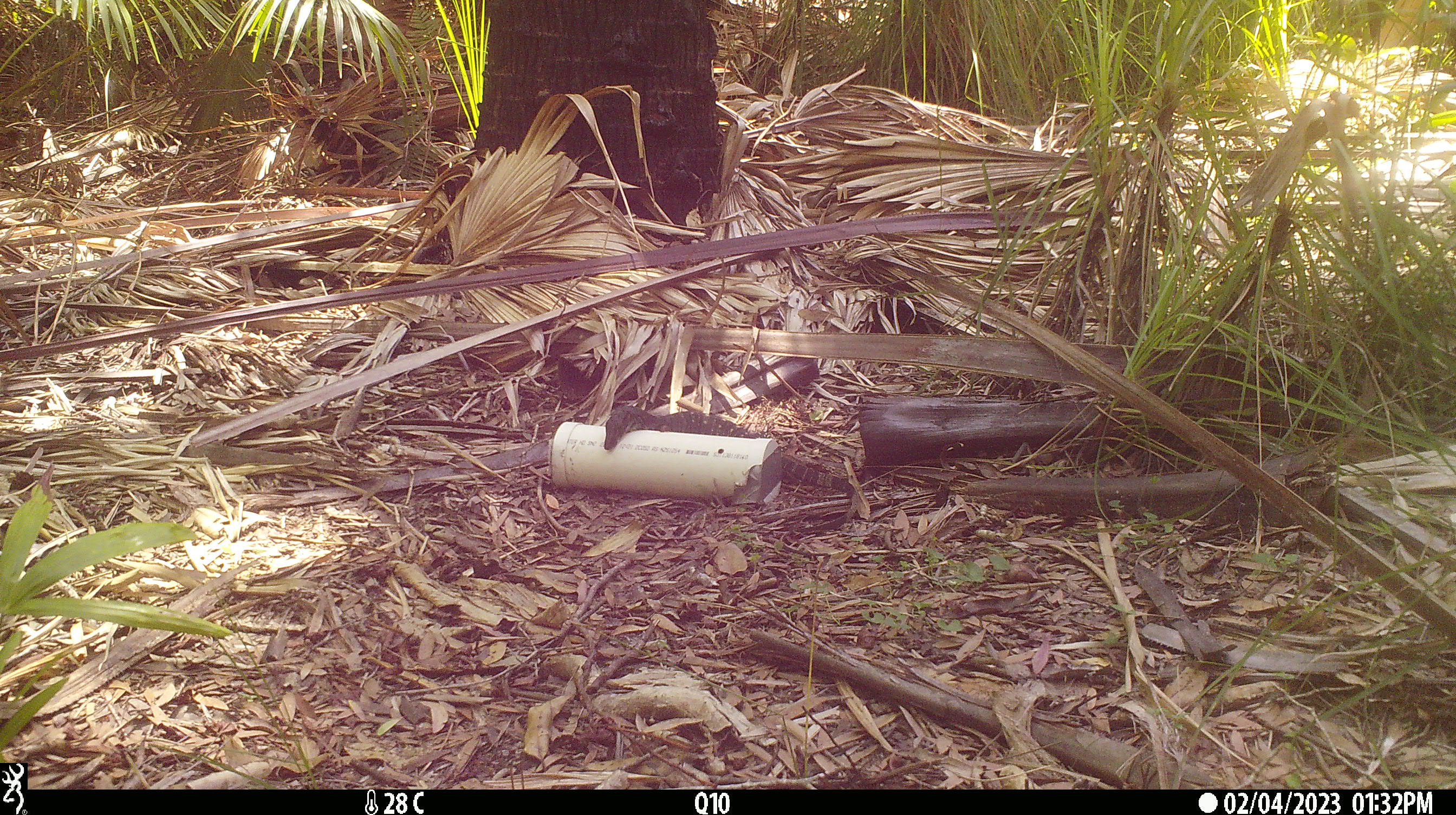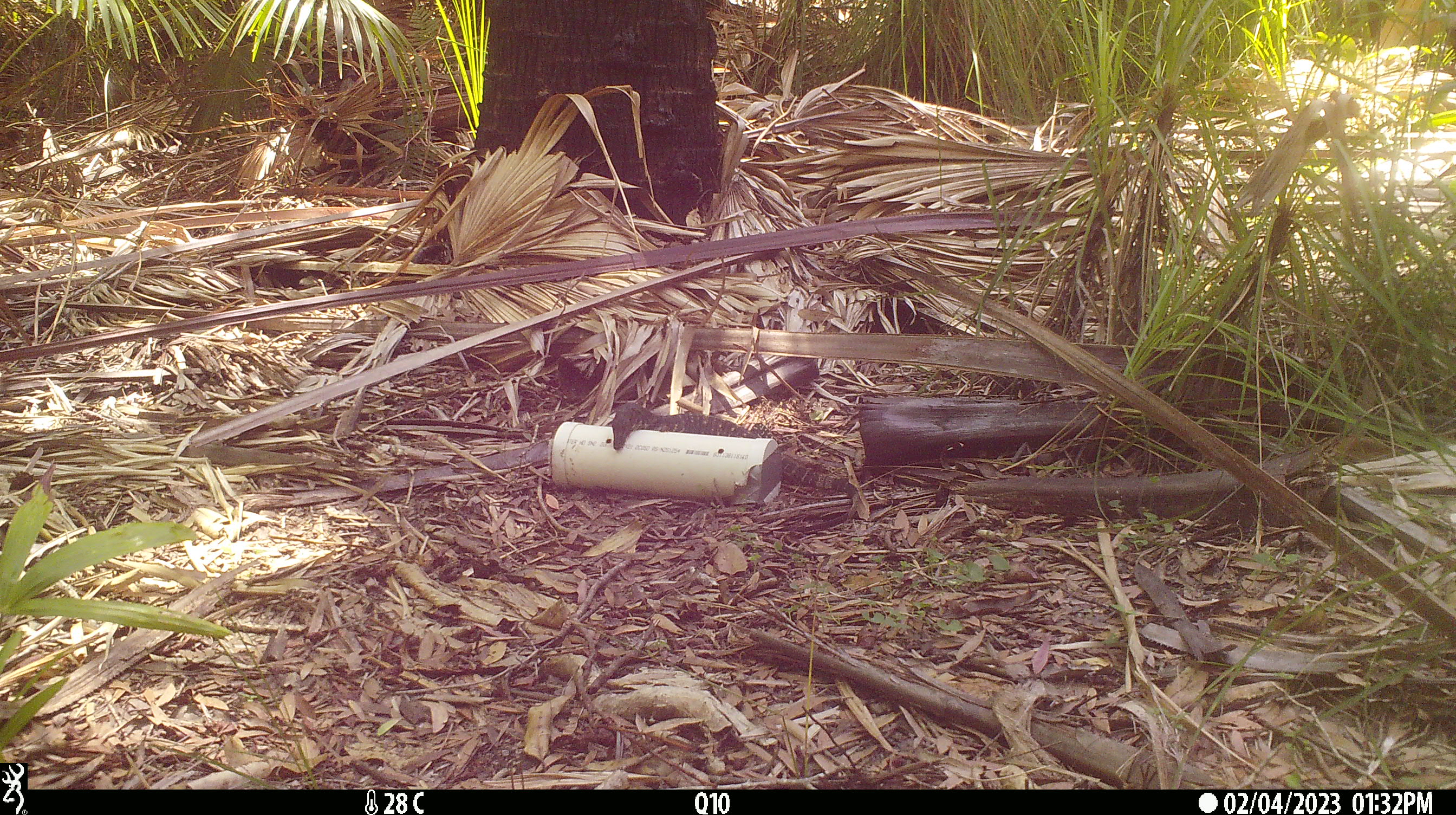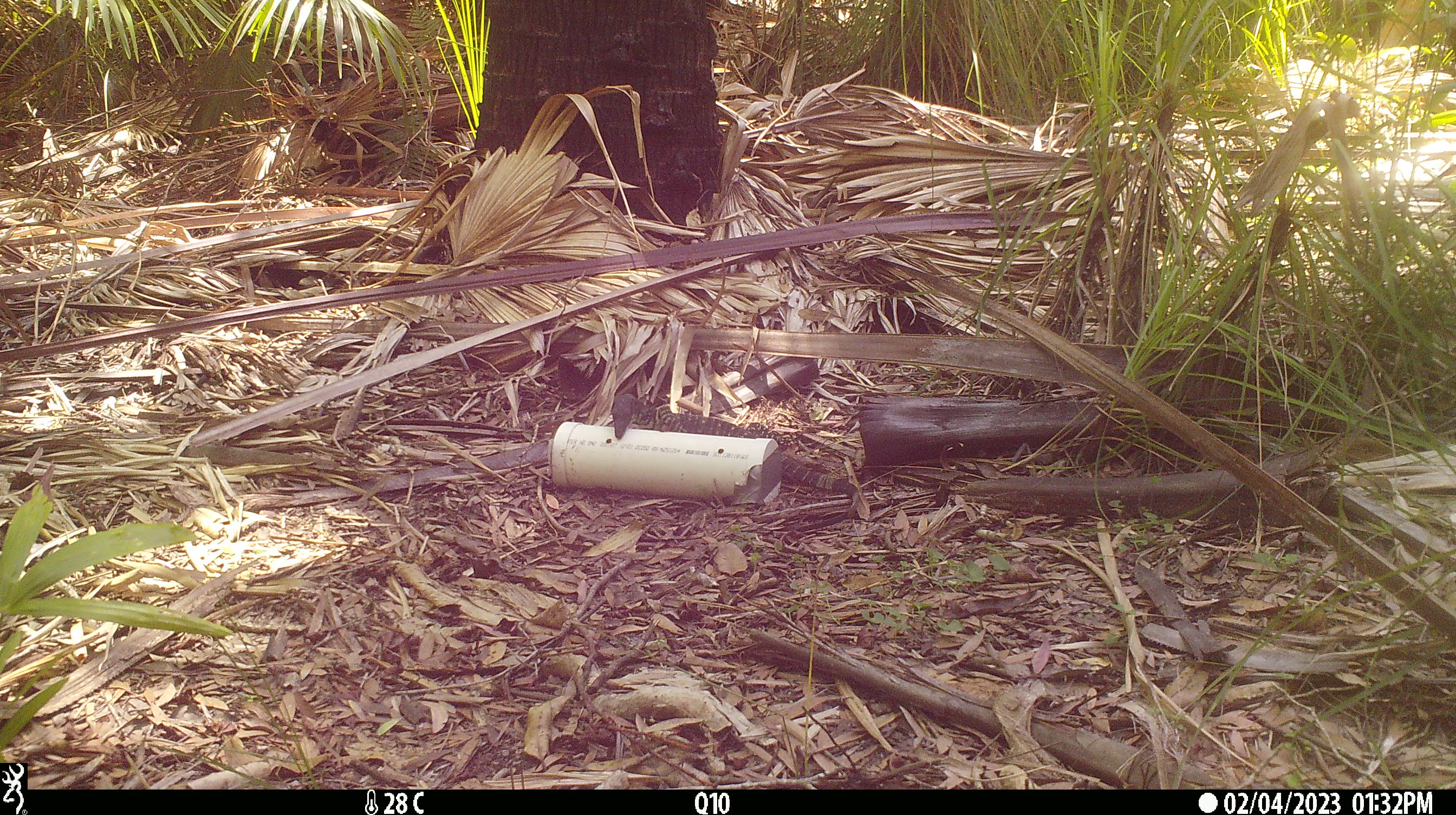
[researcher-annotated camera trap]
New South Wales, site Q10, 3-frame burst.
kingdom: Animalia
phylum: Chordata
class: Reptilia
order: Squamata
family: Varanidae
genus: Varanus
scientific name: Varanus varius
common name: lace monitor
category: goanna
Goanna (lace monitor) (Varanus varius).